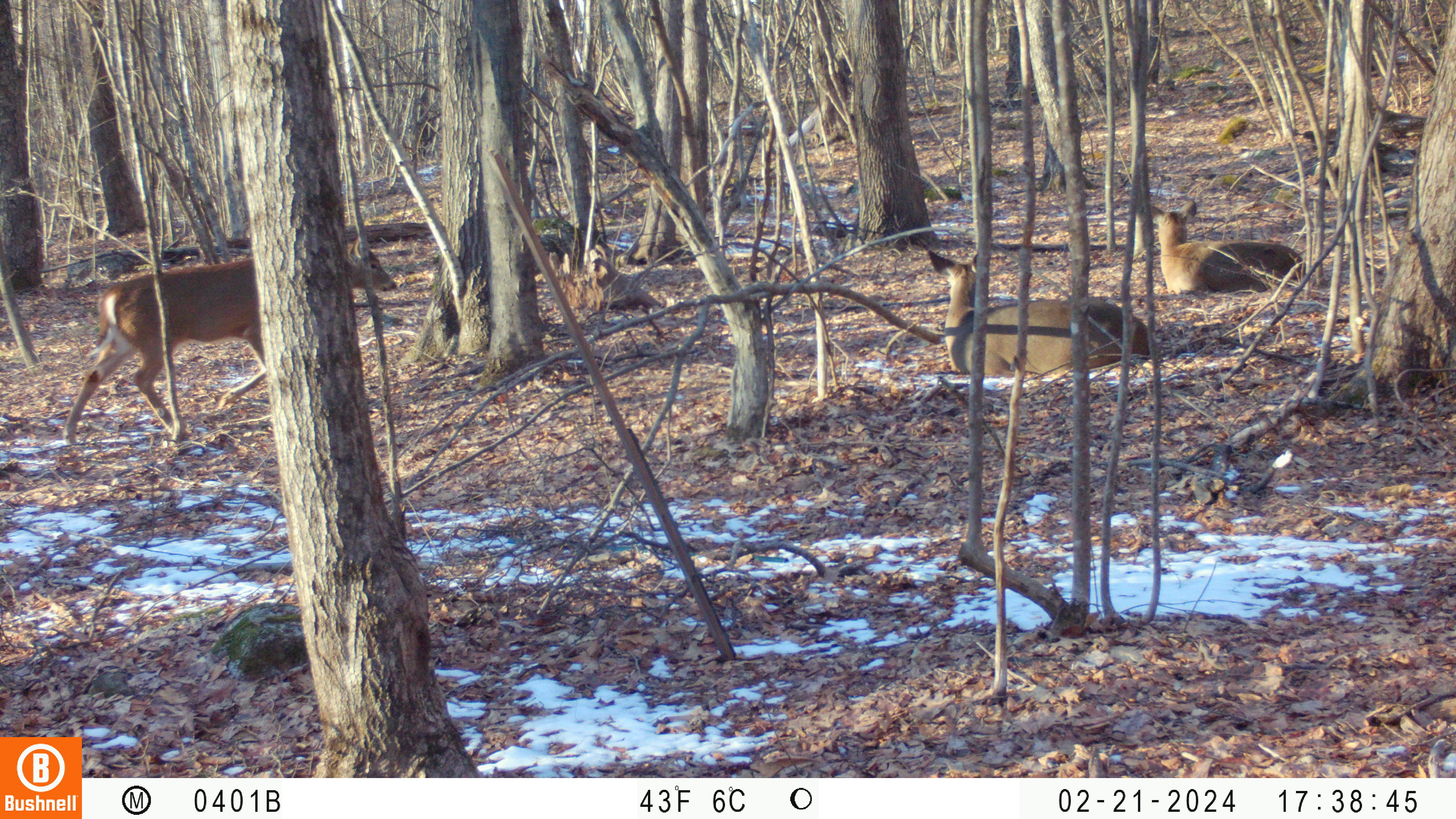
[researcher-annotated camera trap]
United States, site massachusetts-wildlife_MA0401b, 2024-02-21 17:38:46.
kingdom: Animalia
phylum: Chordata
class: Mammalia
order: Artiodactyla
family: Cervidae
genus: Odocoileus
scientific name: Odocoileus virginianus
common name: white-tailed deer